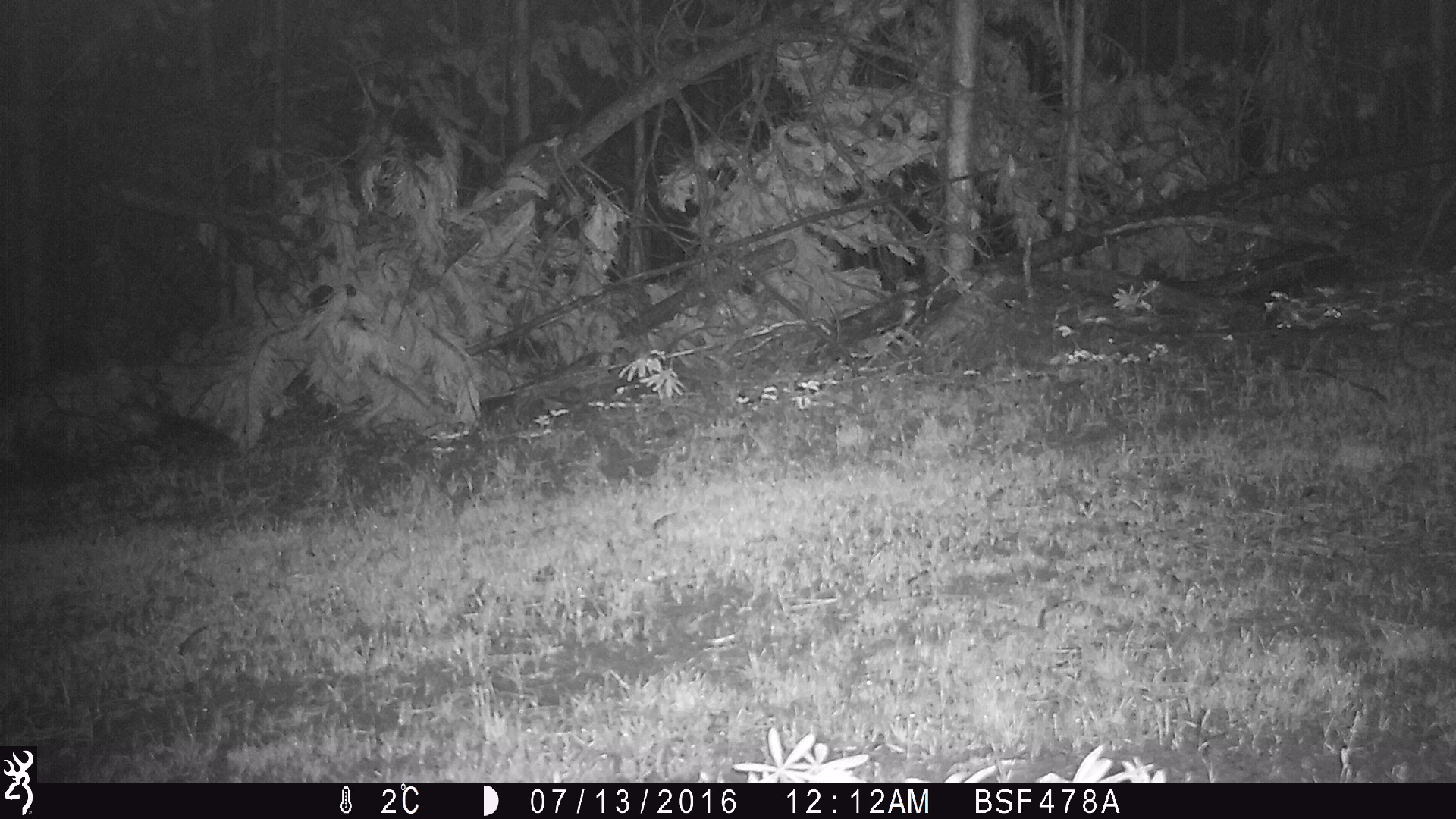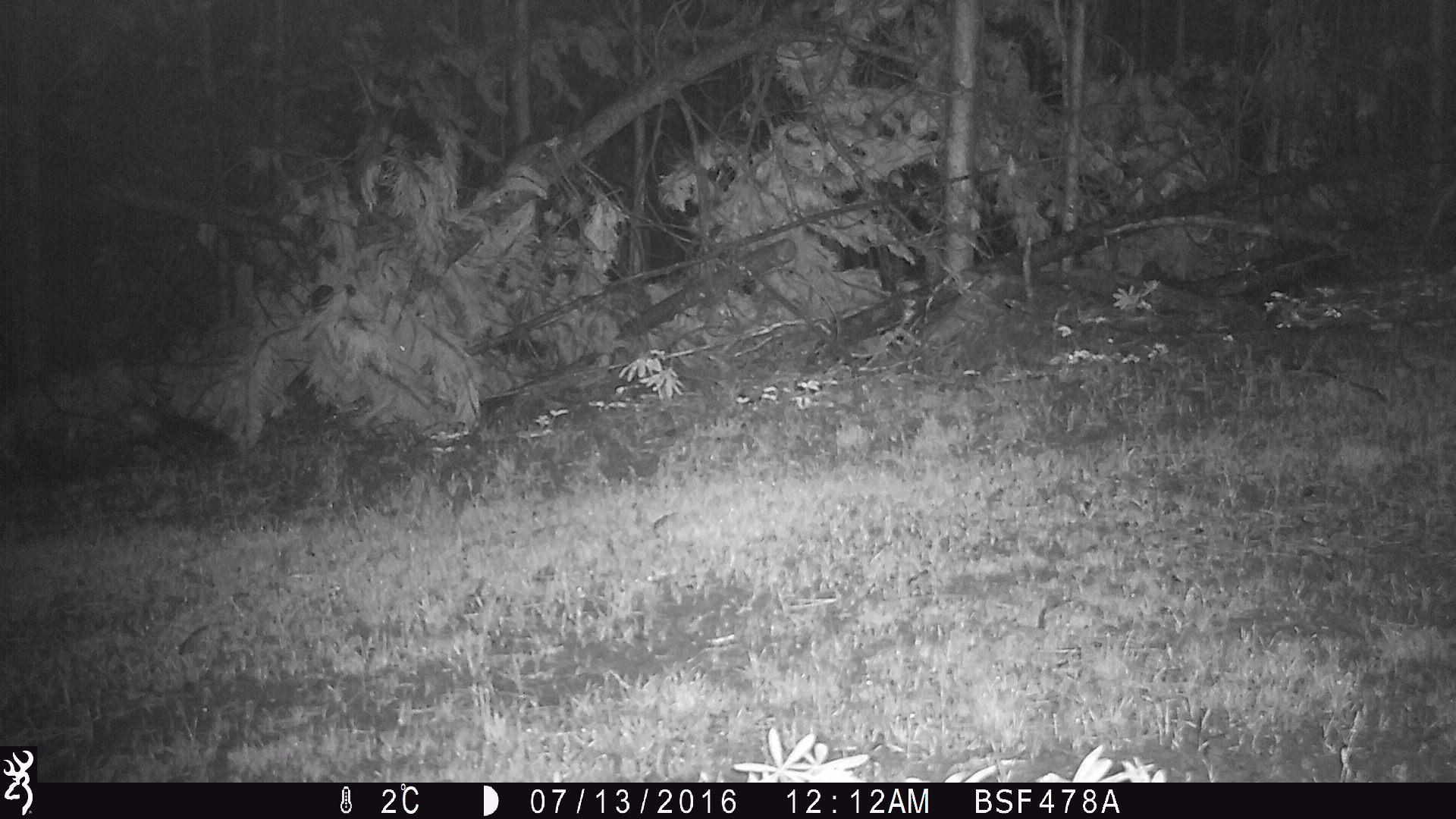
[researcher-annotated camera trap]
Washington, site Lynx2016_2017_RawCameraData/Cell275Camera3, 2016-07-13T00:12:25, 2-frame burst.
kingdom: Animalia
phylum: Chordata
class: Mammalia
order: Lagomorpha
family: Leporidae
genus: Lepus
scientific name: Lepus americanus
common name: snowshoe hare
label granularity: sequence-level